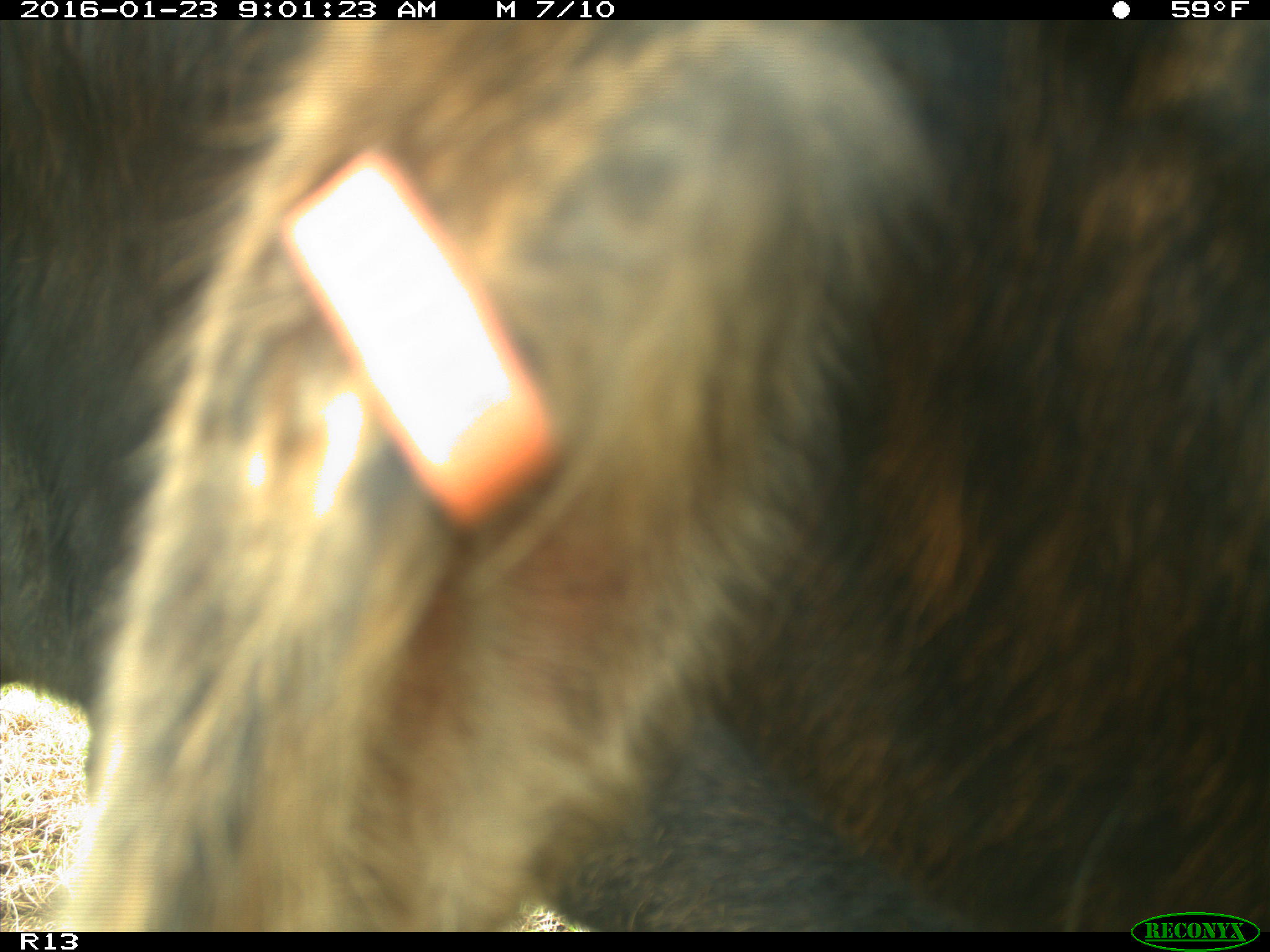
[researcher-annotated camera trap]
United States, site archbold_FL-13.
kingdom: Animalia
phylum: Chordata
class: Mammalia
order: Artiodactyla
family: Bovidae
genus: Bos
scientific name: Bos taurus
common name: domestic cow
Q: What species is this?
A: Bos taurus (domestic cow).